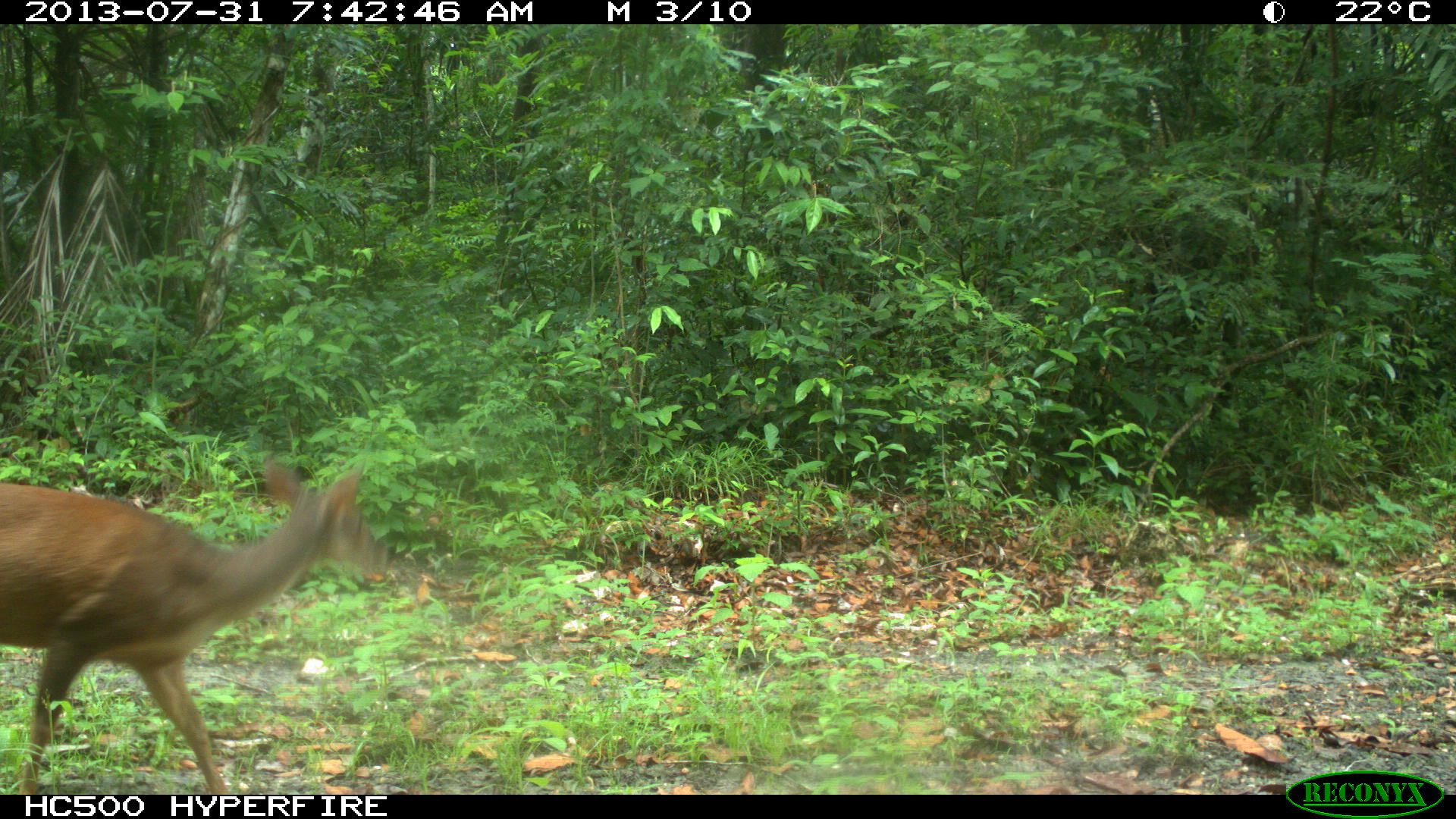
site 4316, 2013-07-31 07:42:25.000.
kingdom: Animalia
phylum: Chordata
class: Mammalia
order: Artiodactyla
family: Cervidae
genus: Mazama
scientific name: Mazama temama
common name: central american red brocket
Mazama temama (central american red brocket), count 1, sex female.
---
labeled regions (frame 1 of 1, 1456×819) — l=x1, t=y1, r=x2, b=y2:
mazama temama: l=0, t=454, r=389, b=792